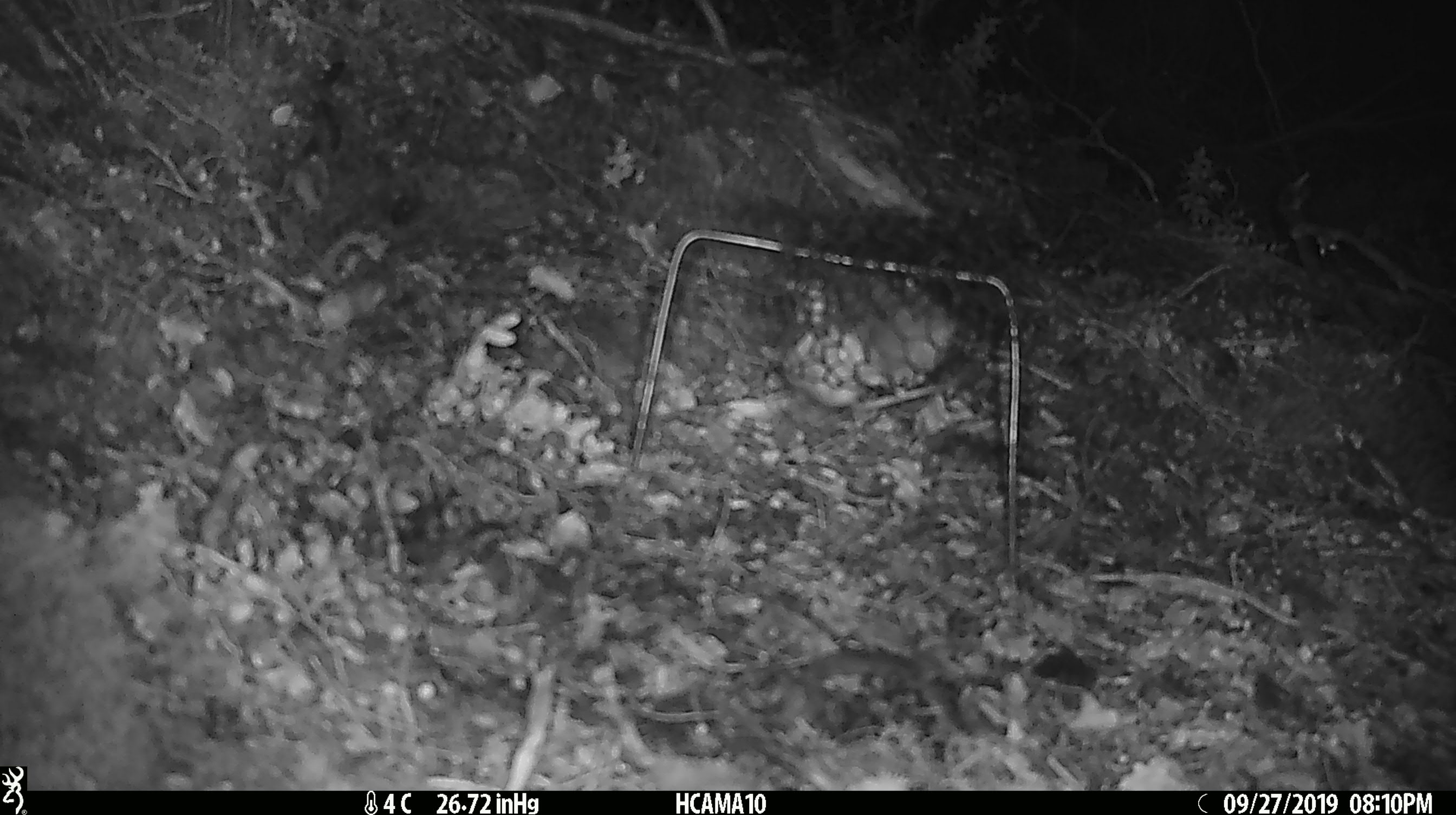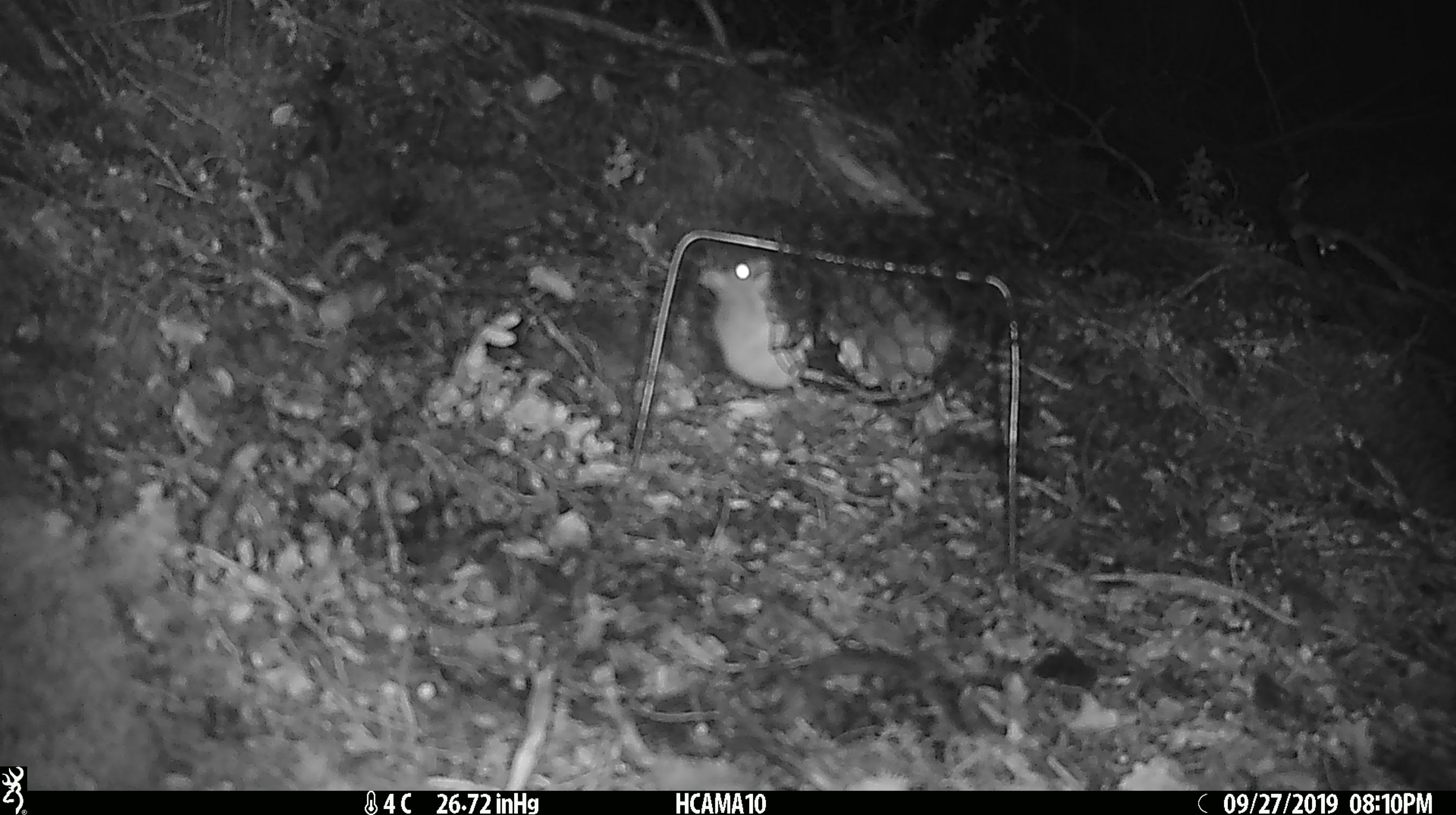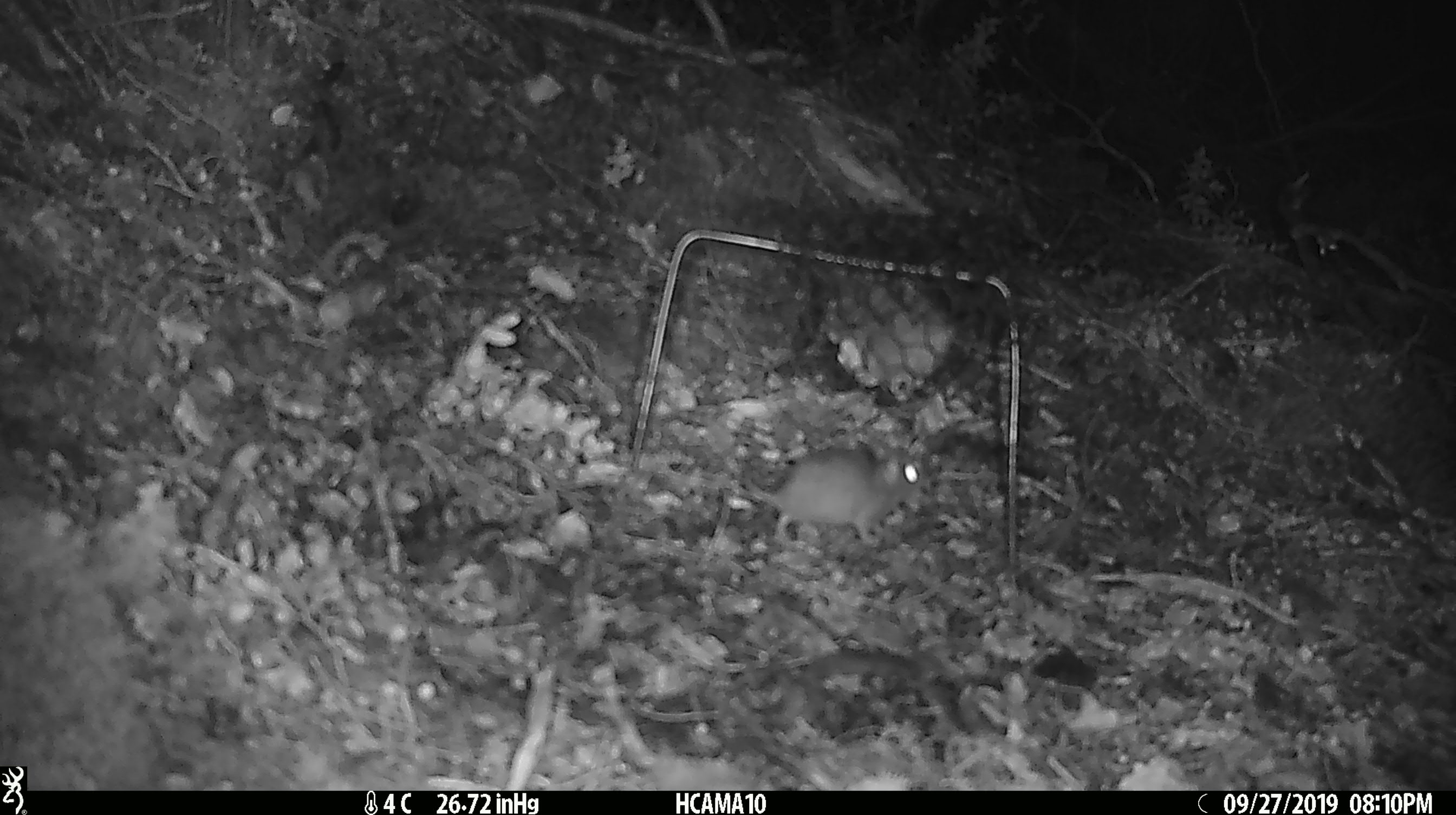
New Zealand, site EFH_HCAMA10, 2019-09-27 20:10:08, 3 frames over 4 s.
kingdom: Animalia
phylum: Chordata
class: Mammalia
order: Rodentia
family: Muridae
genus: Mus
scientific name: Mus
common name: mouse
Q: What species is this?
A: Mouse (Mus).